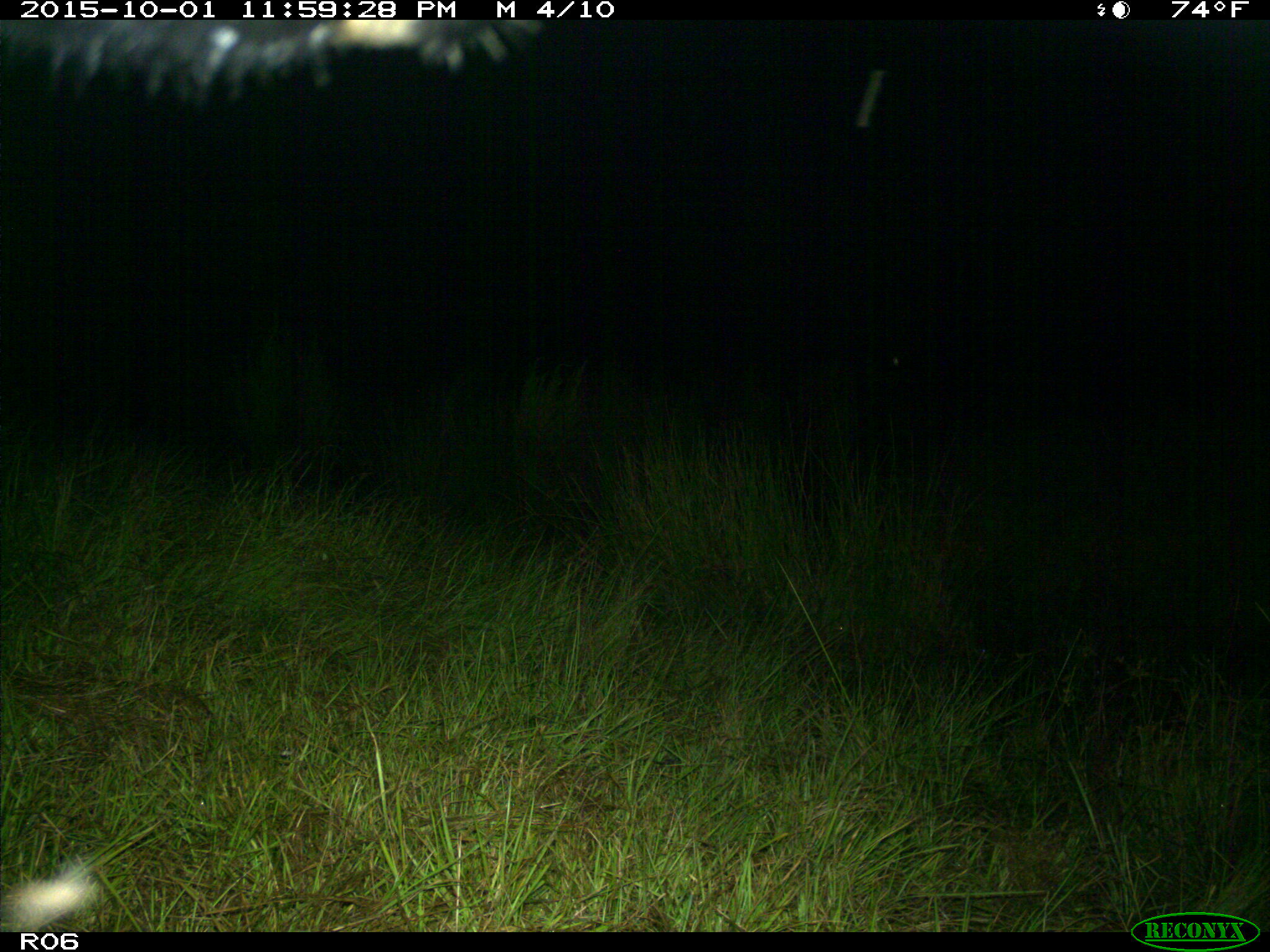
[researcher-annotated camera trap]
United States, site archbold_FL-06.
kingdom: Animalia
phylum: Chordata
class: Mammalia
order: Artiodactyla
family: Bovidae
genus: Bos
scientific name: Bos taurus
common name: domestic cow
Bos taurus (domestic cow).